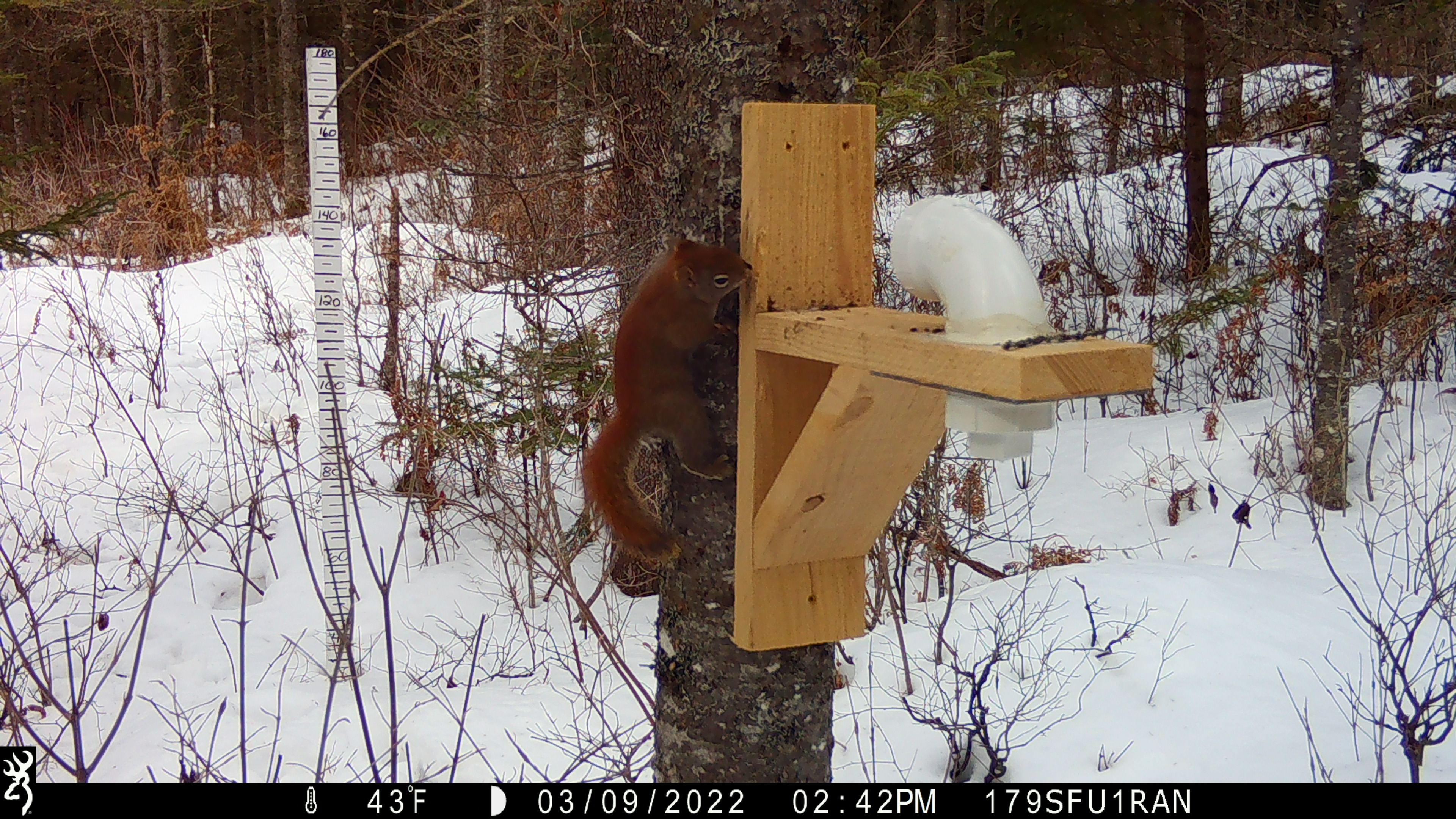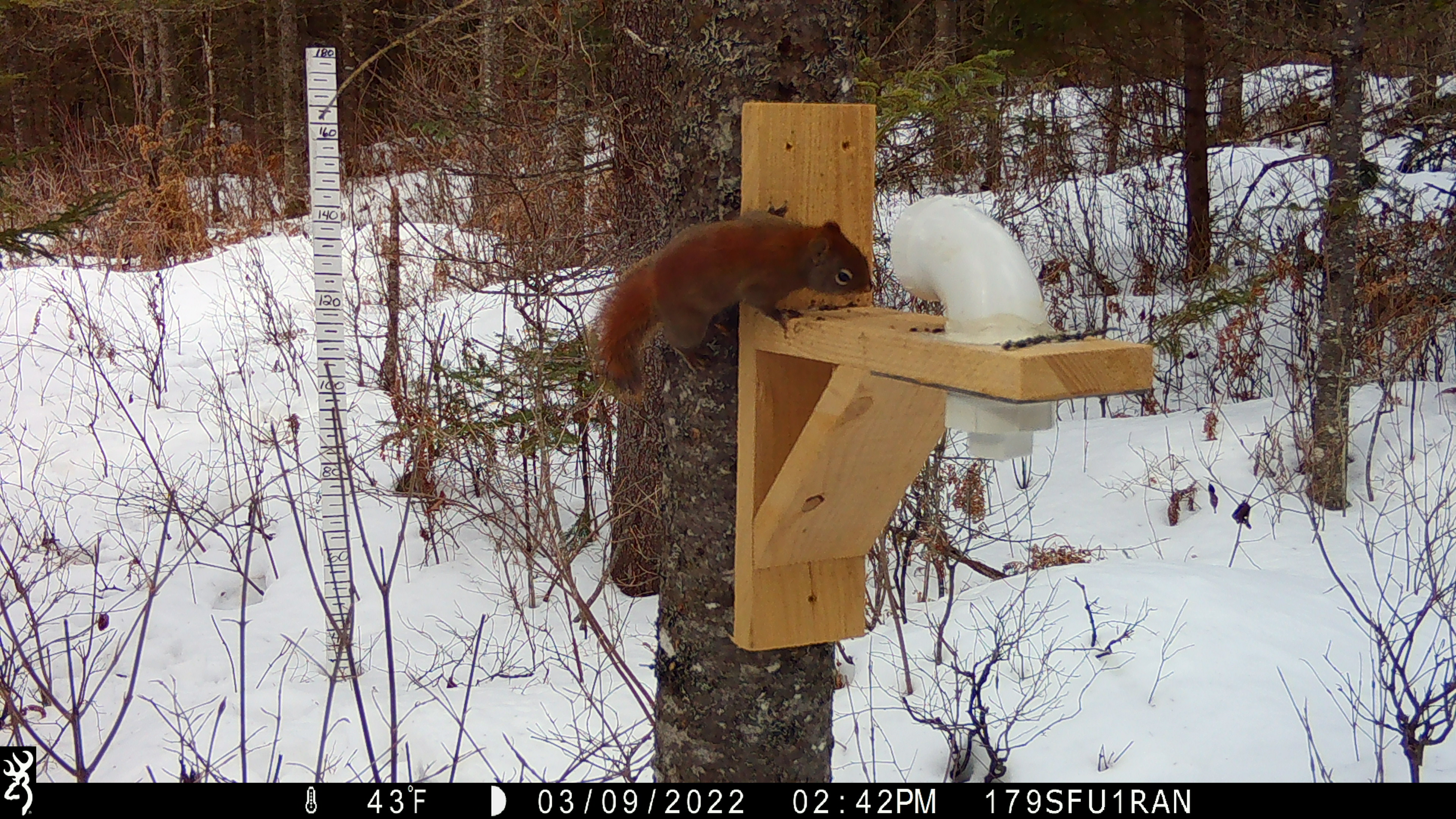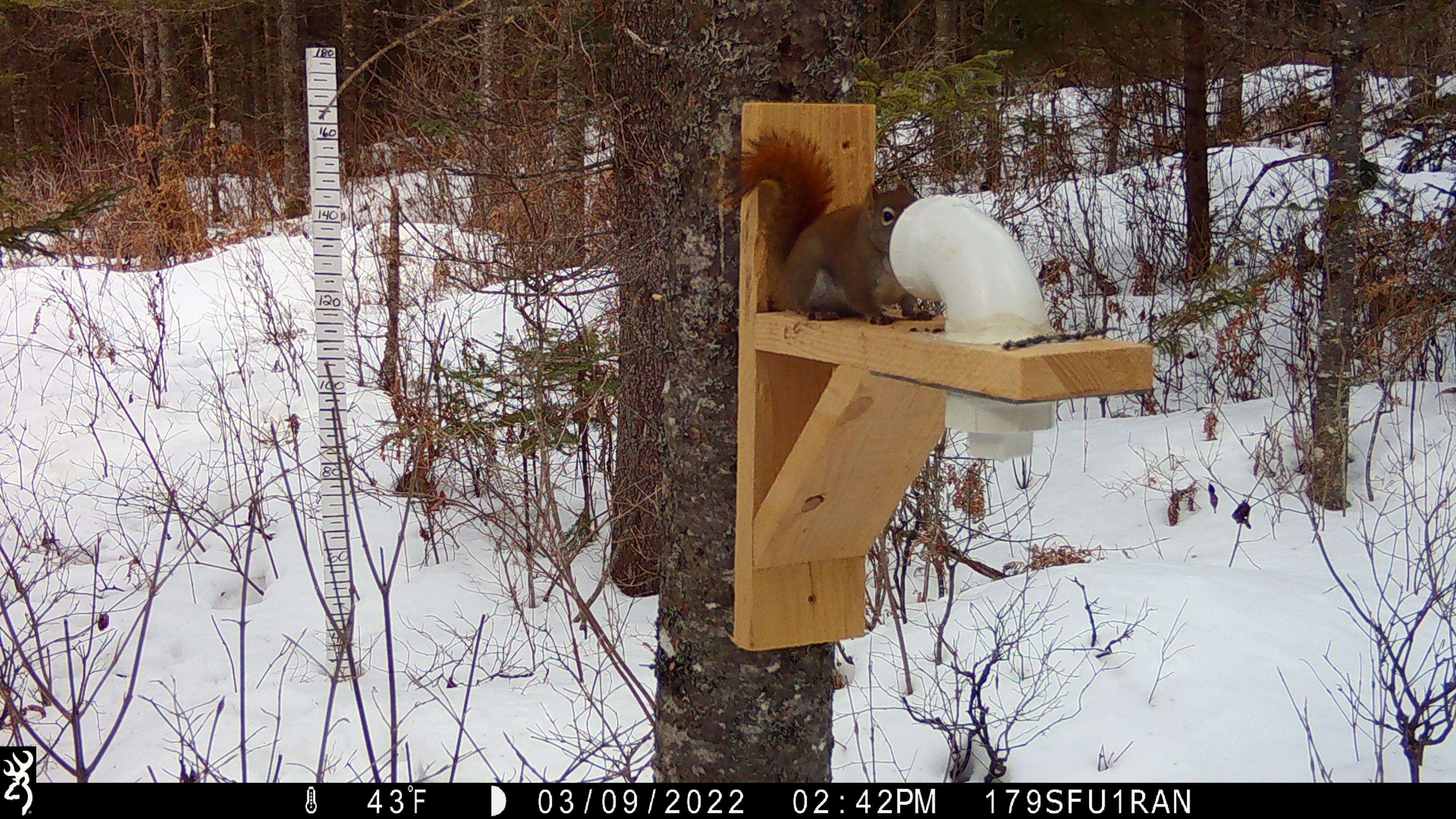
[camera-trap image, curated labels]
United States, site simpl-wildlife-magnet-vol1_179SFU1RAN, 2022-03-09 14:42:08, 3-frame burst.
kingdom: Animalia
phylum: Chordata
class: Mammalia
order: Rodentia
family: Sciuridae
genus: Tamiasciurus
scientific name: Tamiasciurus hudsonicus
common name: red squirrel